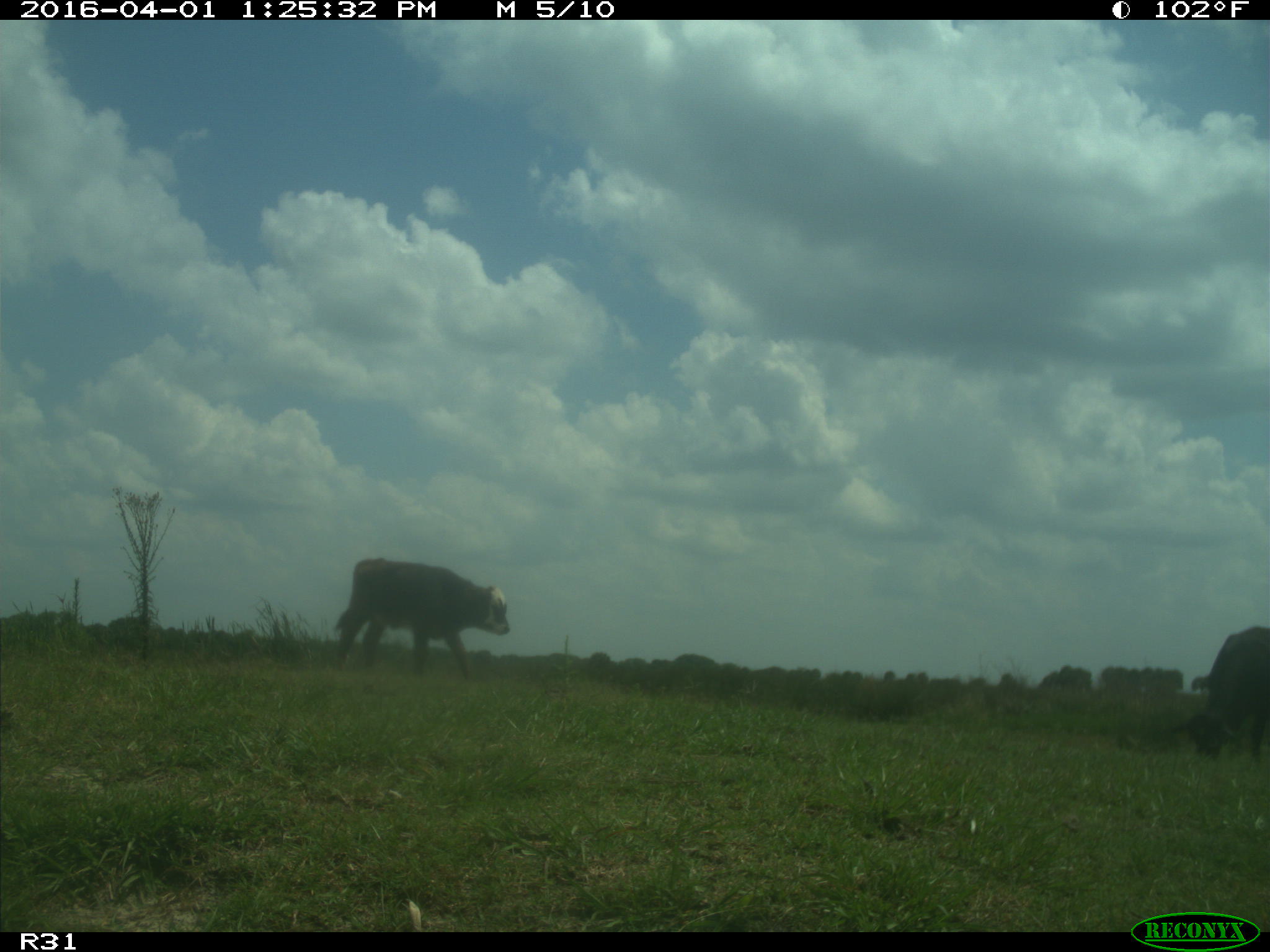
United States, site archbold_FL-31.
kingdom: Animalia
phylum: Chordata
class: Mammalia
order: Artiodactyla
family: Bovidae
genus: Bos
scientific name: Bos taurus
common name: domestic cow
Bos taurus (domestic cow).